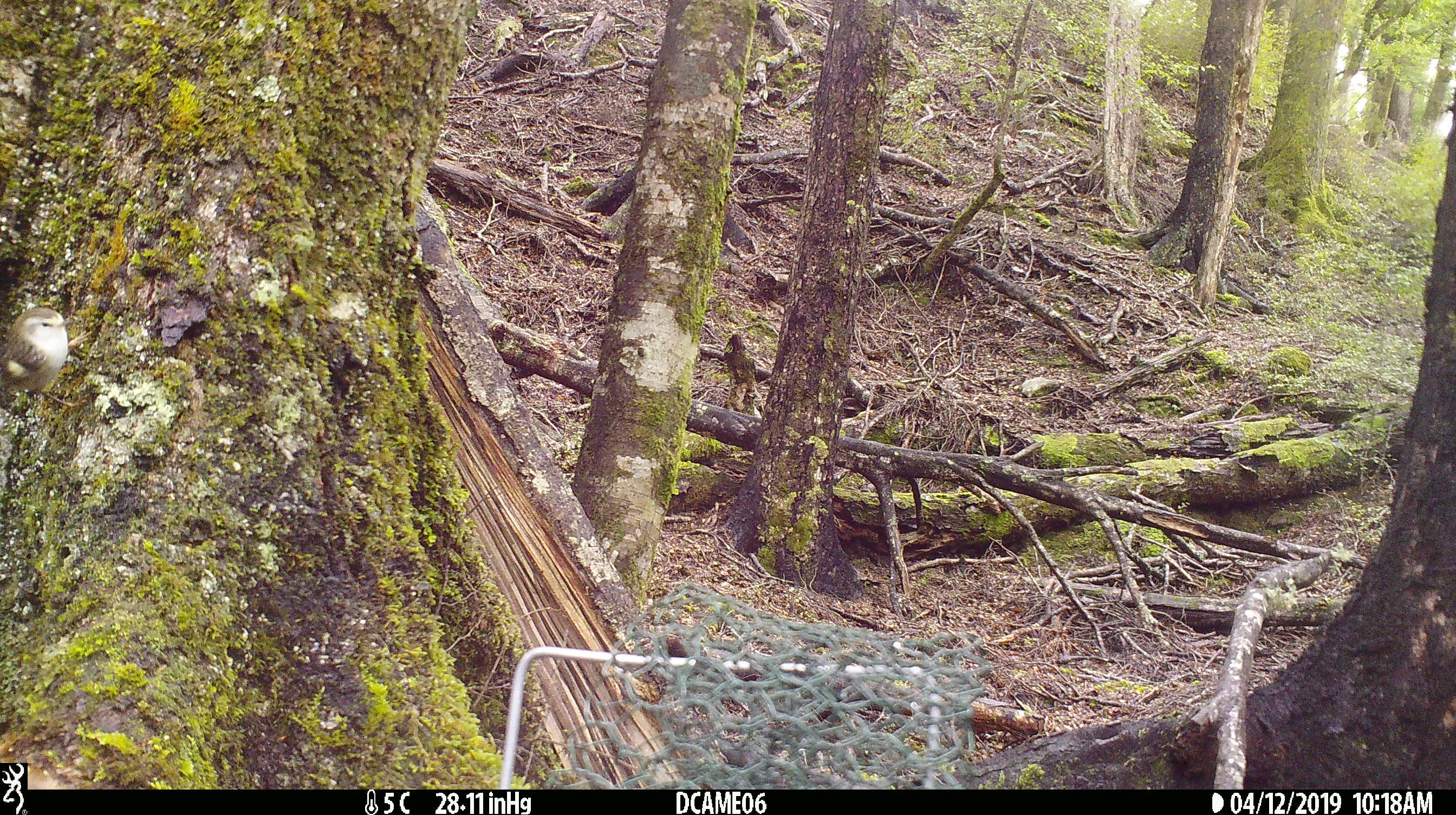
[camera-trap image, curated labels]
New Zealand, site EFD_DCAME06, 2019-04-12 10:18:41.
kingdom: Animalia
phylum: Chordata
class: Aves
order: Passeriformes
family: Acanthisittidae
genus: Acanthisitta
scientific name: Acanthisitta chloris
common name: rifleman